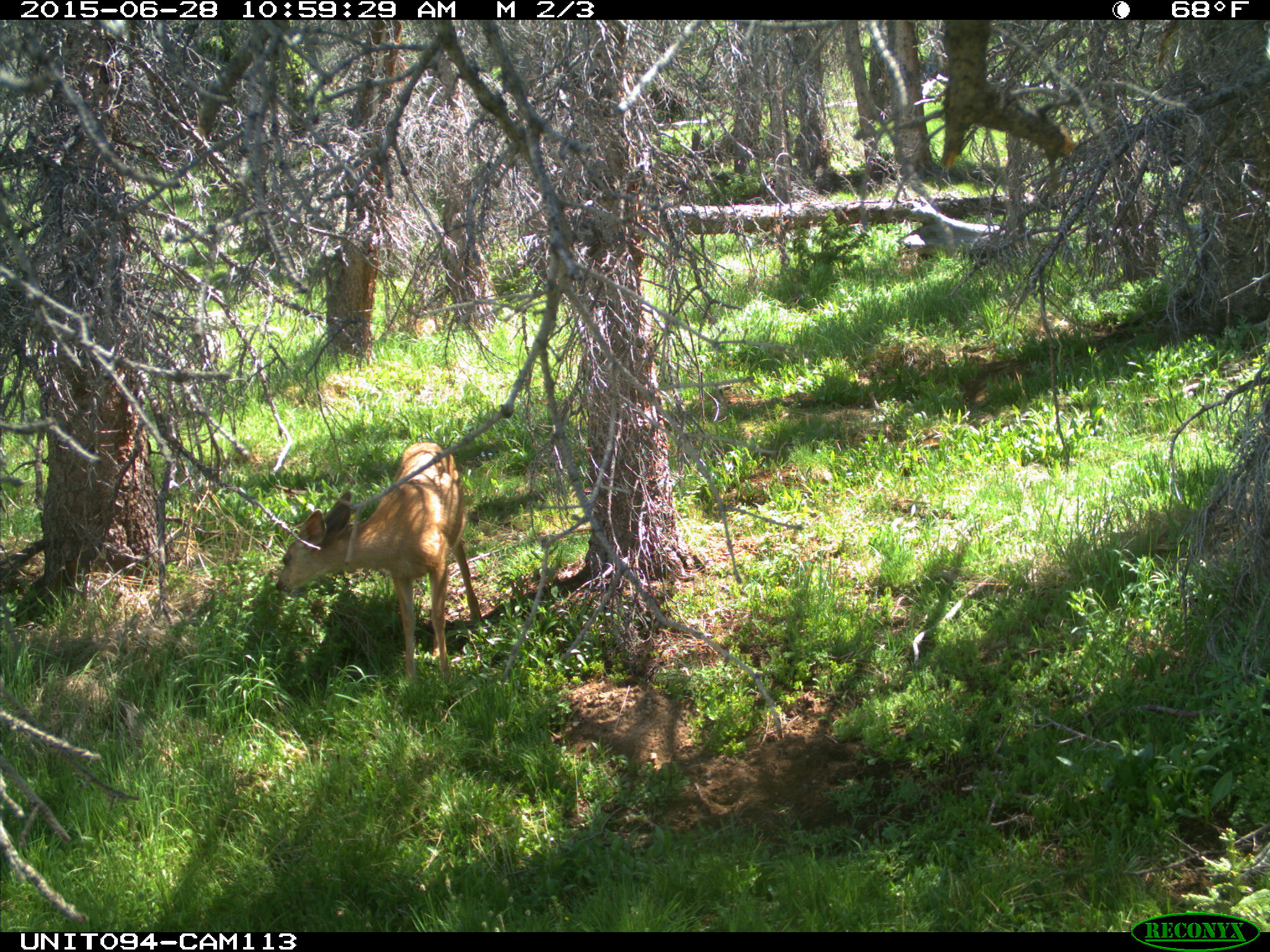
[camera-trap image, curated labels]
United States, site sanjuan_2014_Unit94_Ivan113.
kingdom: Animalia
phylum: Chordata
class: Mammalia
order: Artiodactyla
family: Cervidae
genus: Odocoileus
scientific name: Odocoileus hemionus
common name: mule deer